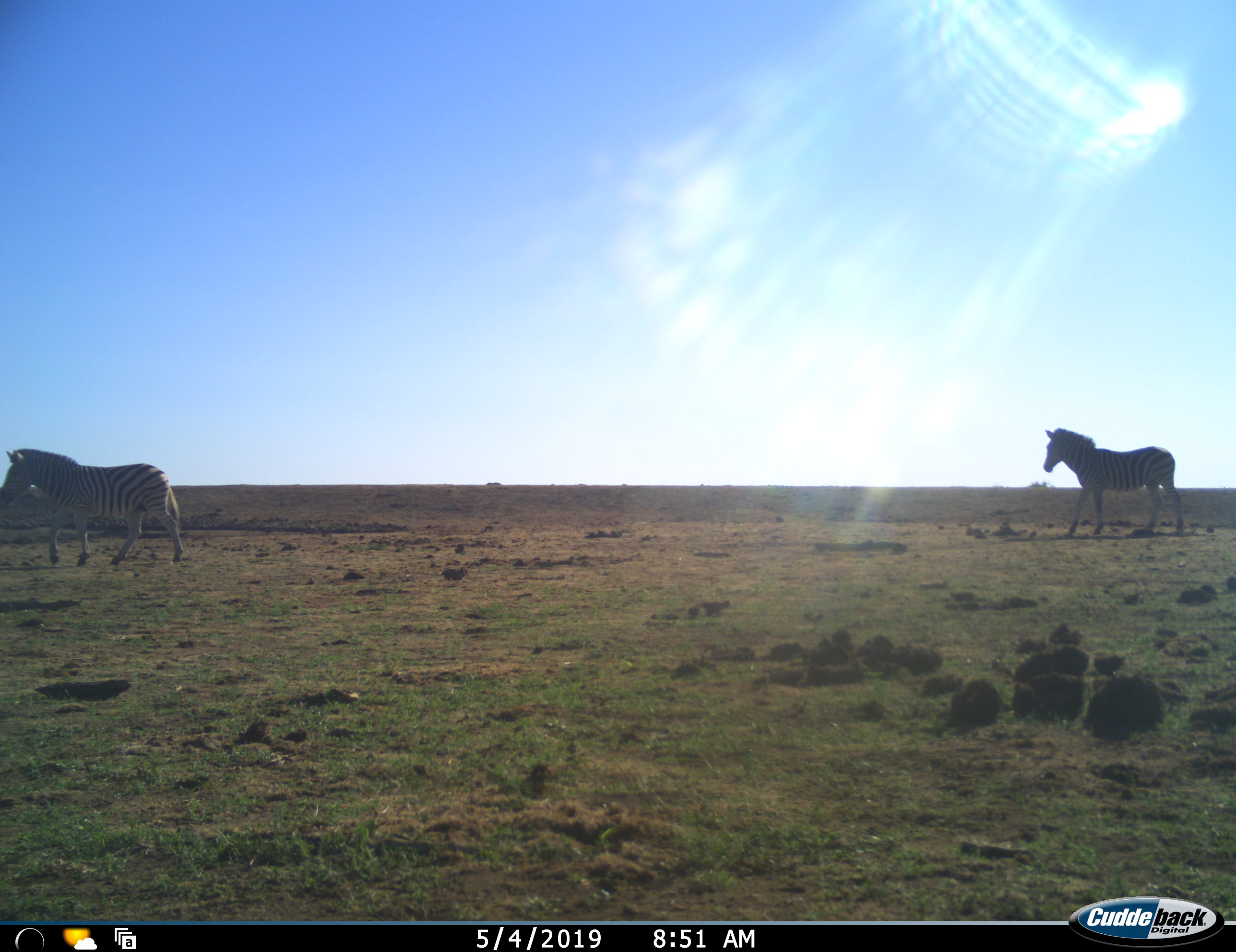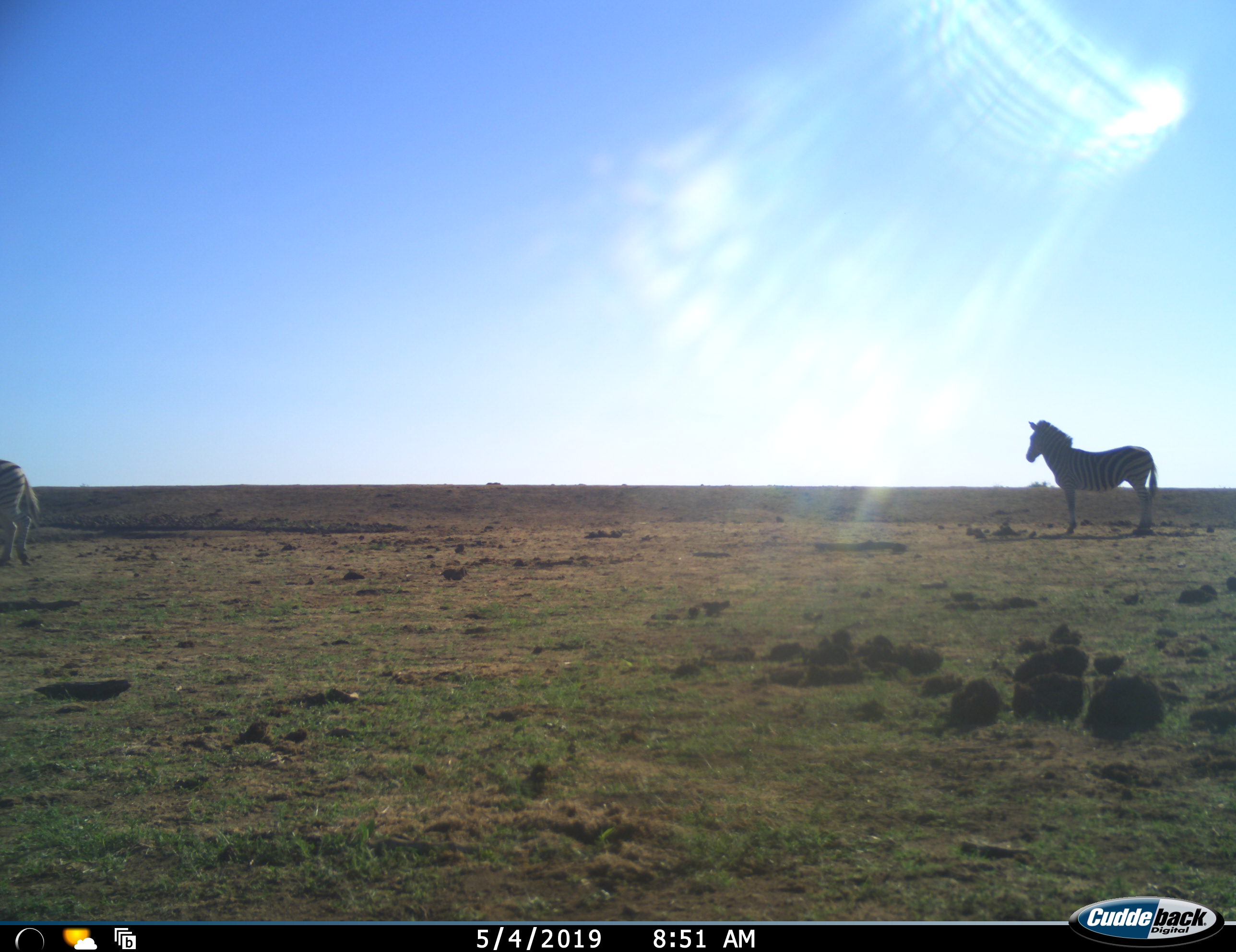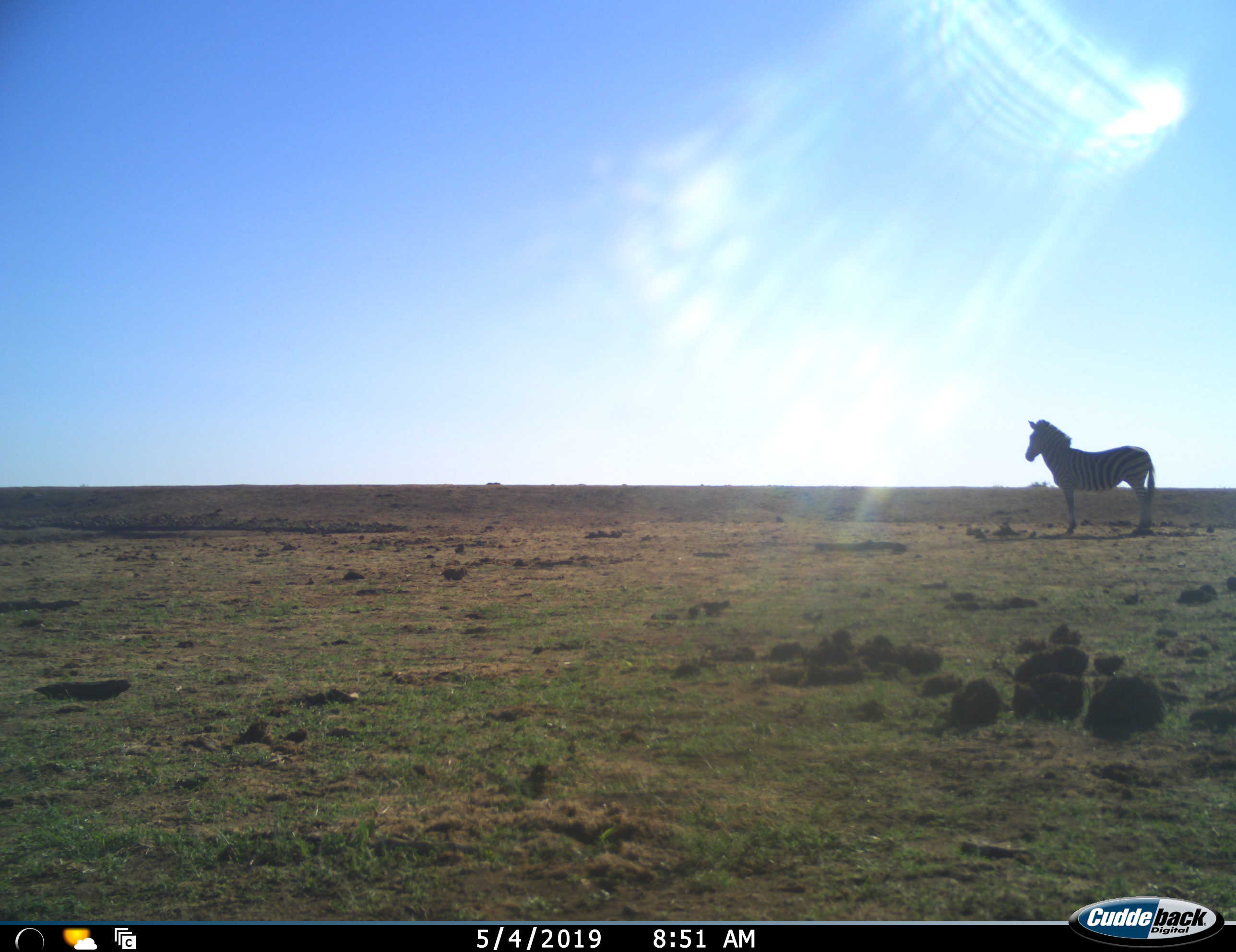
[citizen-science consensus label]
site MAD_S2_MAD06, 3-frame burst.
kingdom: Animalia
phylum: Chordata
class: Mammalia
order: Perissodactyla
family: Equidae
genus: Equus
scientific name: Equus quagga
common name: plains zebra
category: zebraplains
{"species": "zebraplains (plains zebra) (Equus quagga)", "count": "2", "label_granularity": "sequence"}